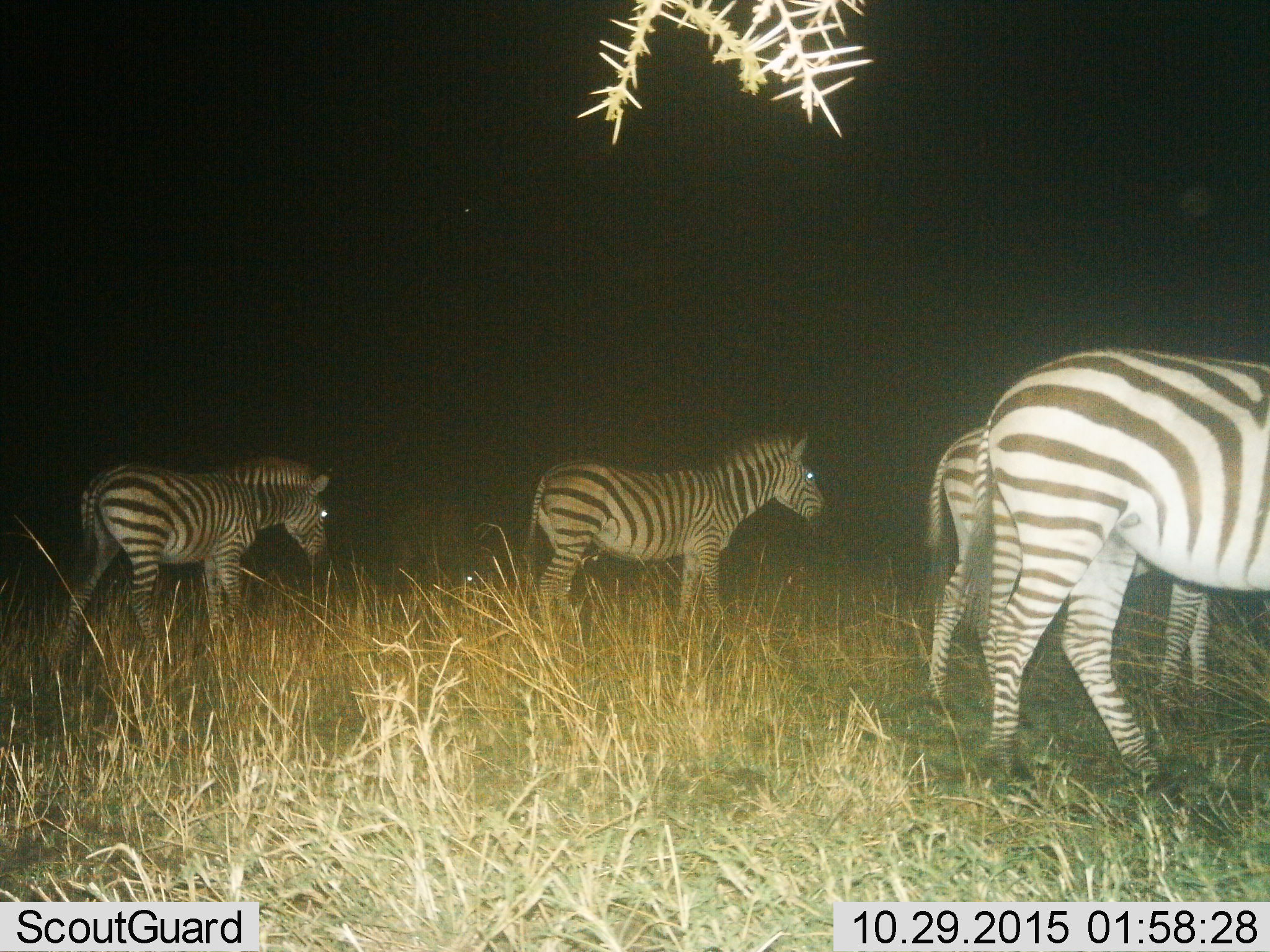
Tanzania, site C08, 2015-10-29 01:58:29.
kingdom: Animalia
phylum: Chordata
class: Mammalia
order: Perissodactyla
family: Equidae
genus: Equus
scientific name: Equus quagga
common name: plains zebra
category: zebra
Zebra (plains zebra) (Equus quagga), count 4. Behavior (volunteer vote fractions): standing 62%, resting 0%, moving 44%, interacting 0%. Young present (vote fraction): 0%. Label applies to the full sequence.